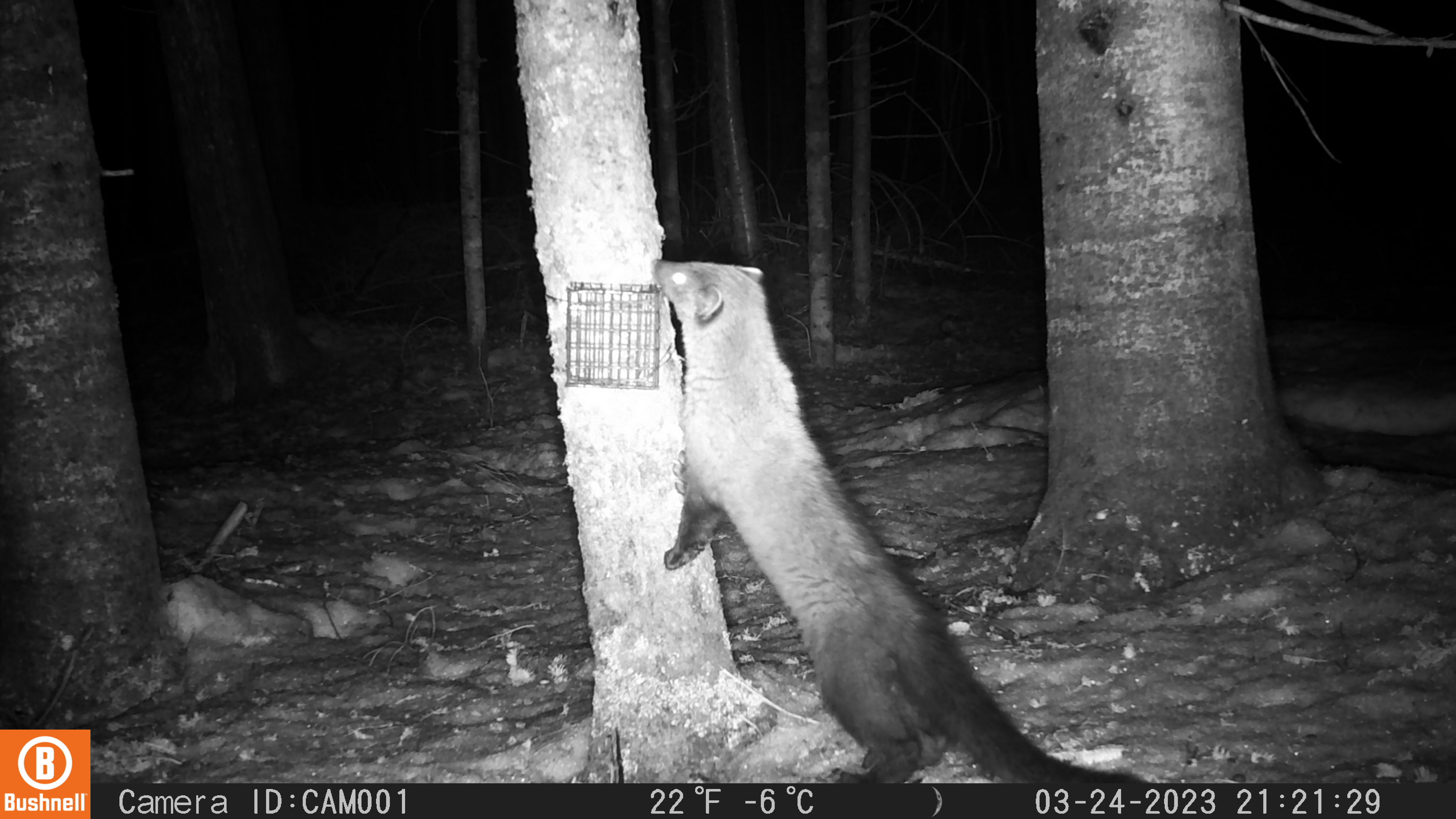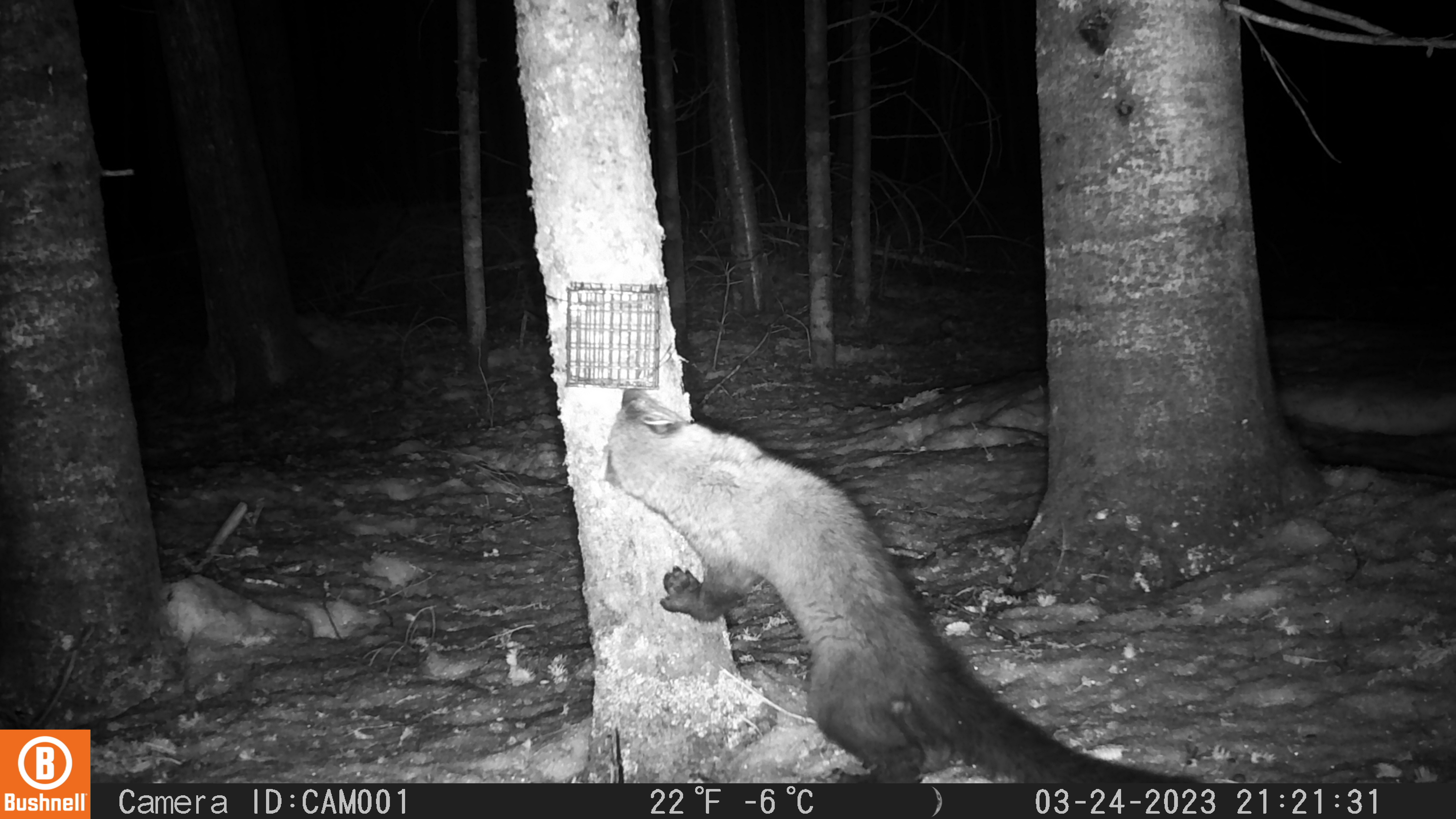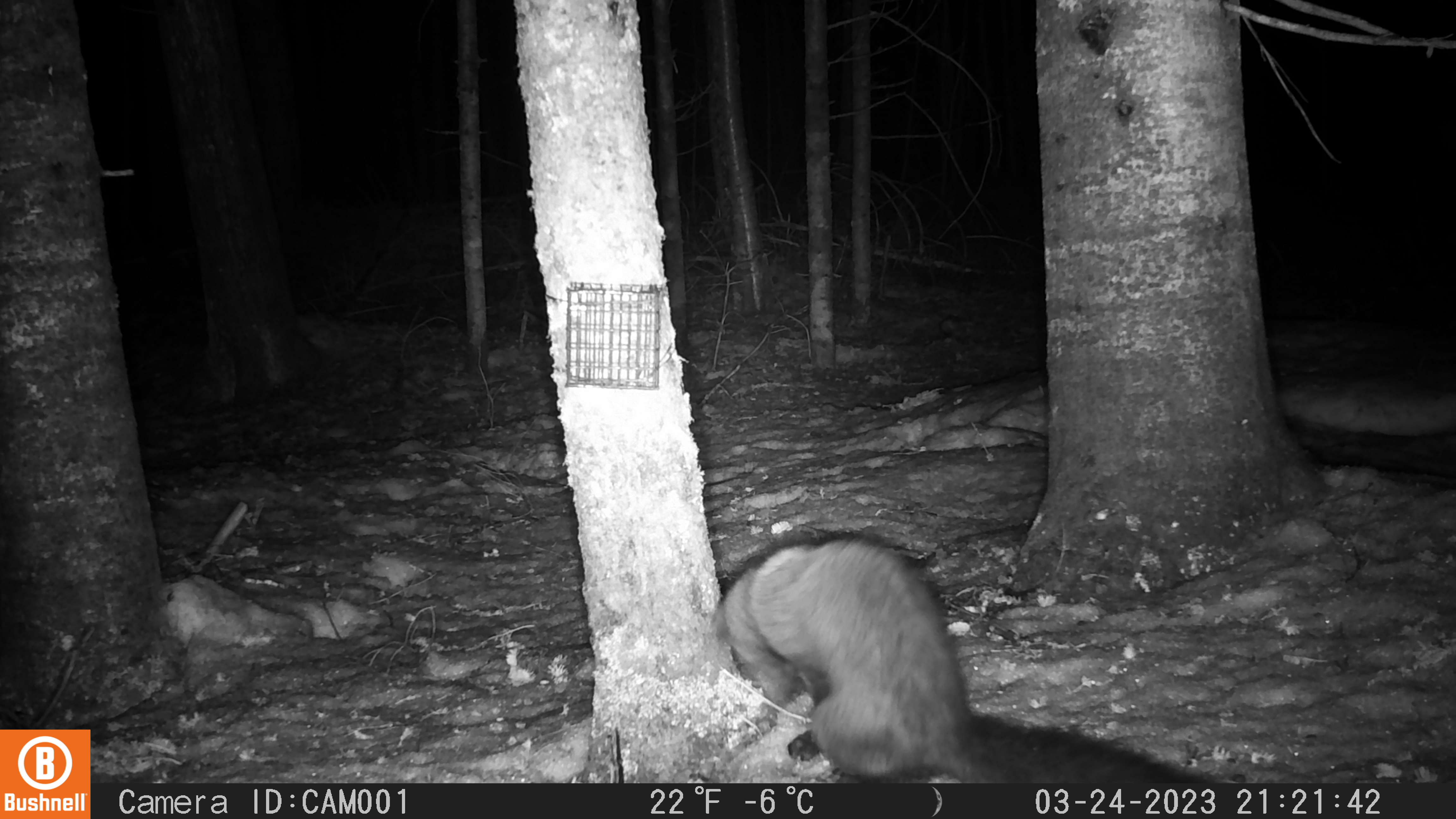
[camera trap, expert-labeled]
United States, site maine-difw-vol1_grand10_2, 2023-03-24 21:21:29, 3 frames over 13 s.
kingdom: Animalia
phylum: Chordata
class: Mammalia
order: Carnivora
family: Mustelidae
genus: Pekania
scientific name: Pekania pennanti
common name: fisher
Fisher (Pekania pennanti).